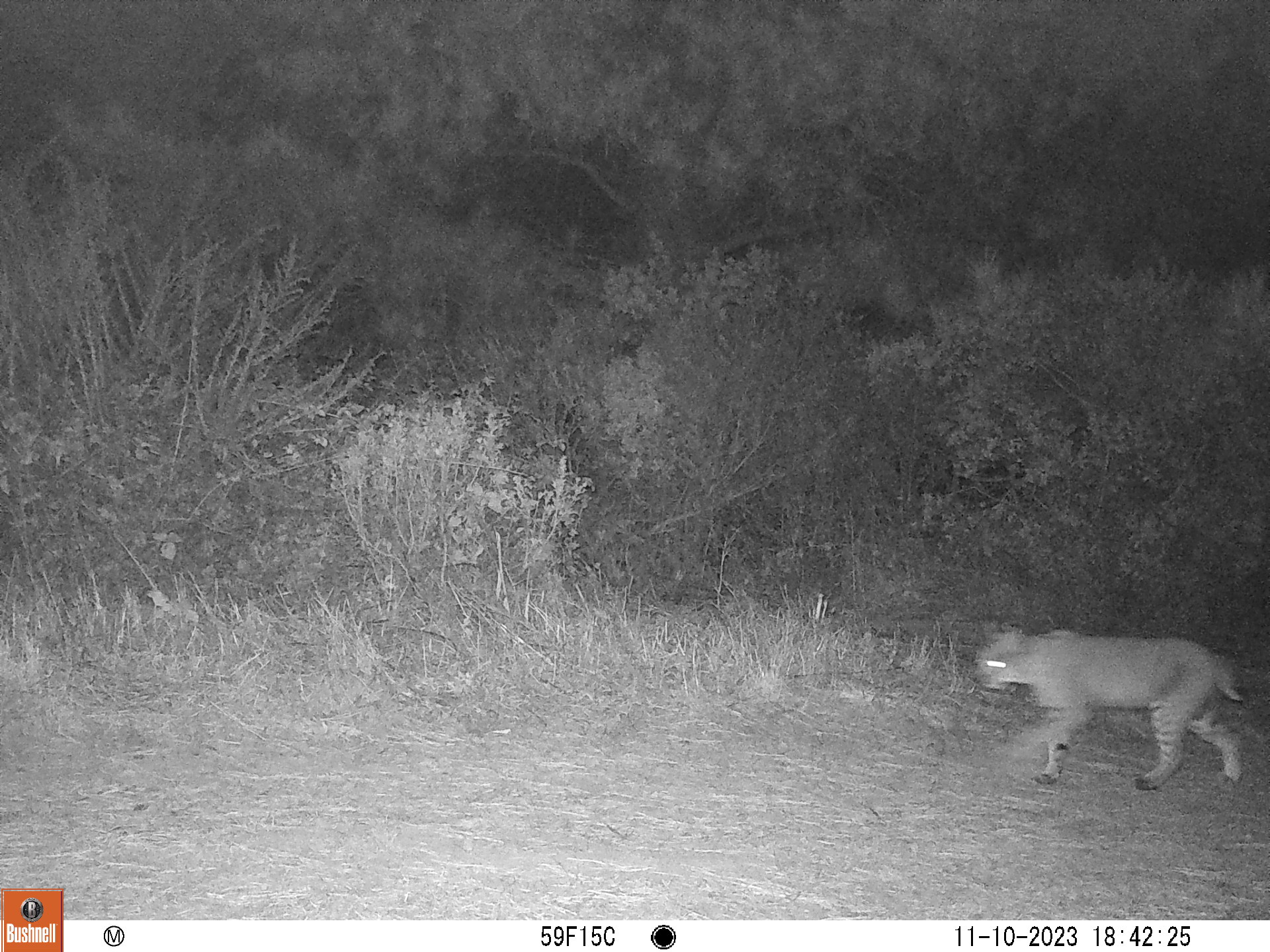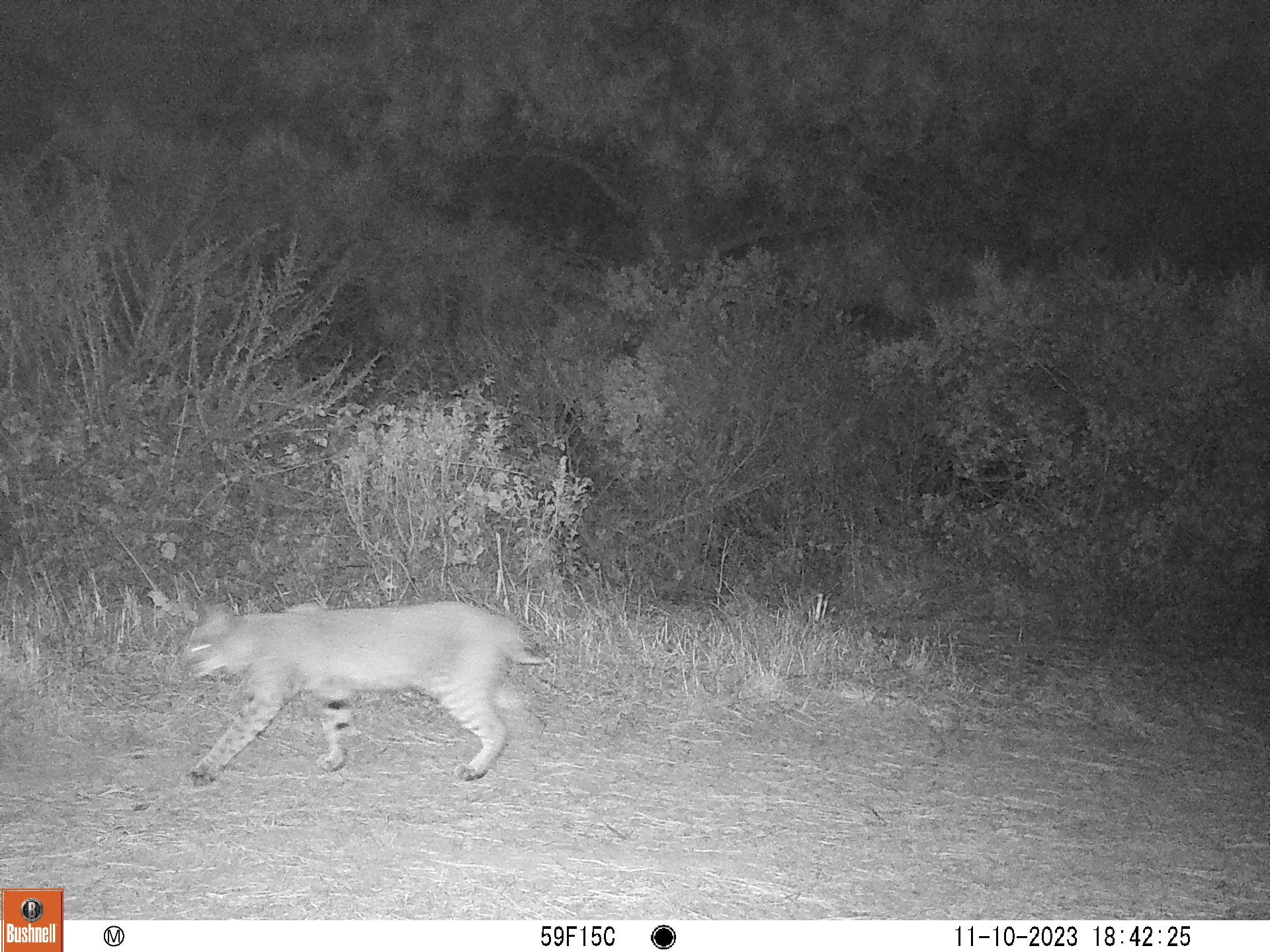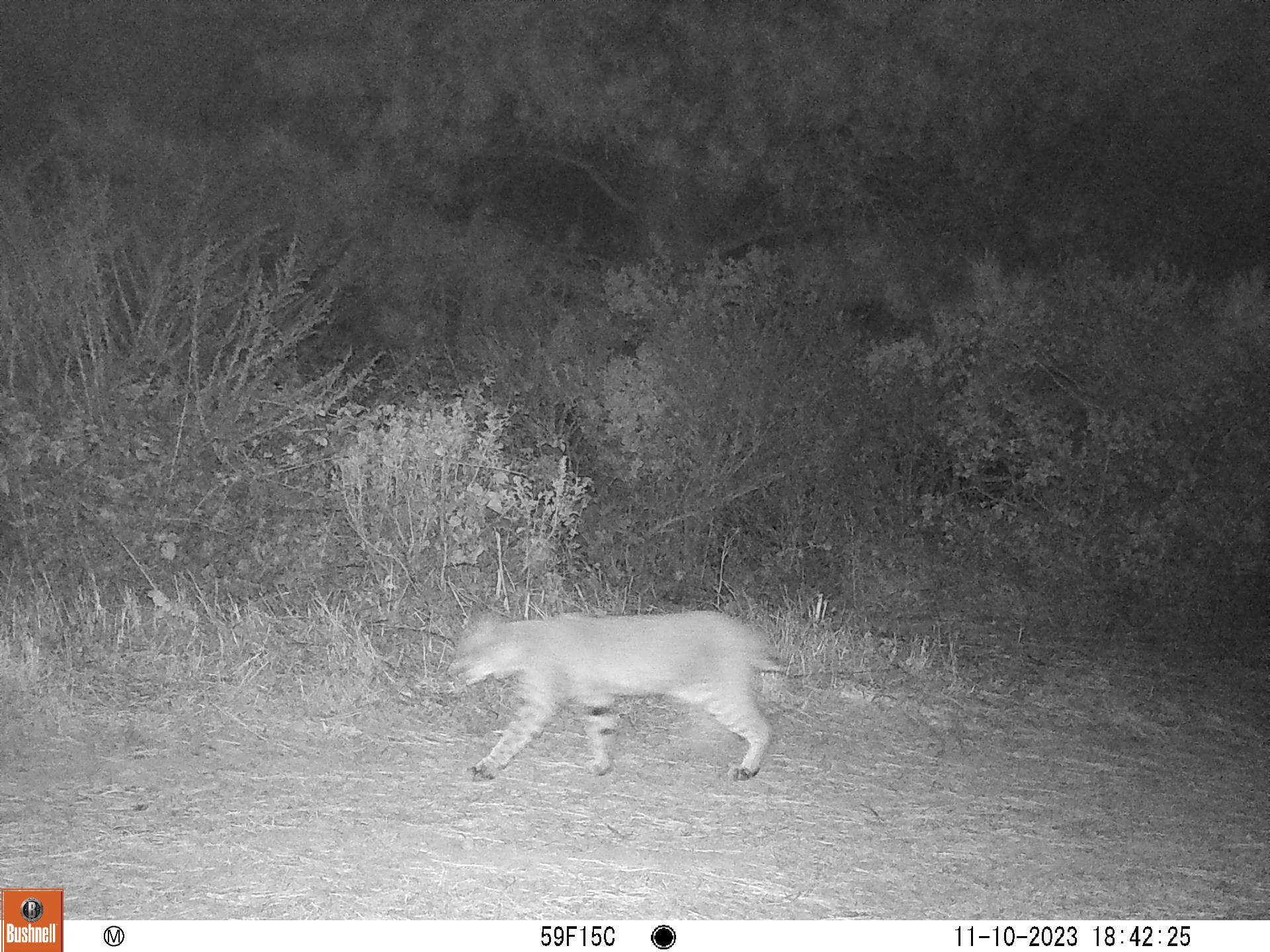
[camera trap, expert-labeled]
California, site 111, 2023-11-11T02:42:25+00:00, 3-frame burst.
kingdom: Animalia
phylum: Chordata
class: Mammalia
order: Carnivora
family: Felidae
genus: Lynx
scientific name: Lynx rufus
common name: bobcat